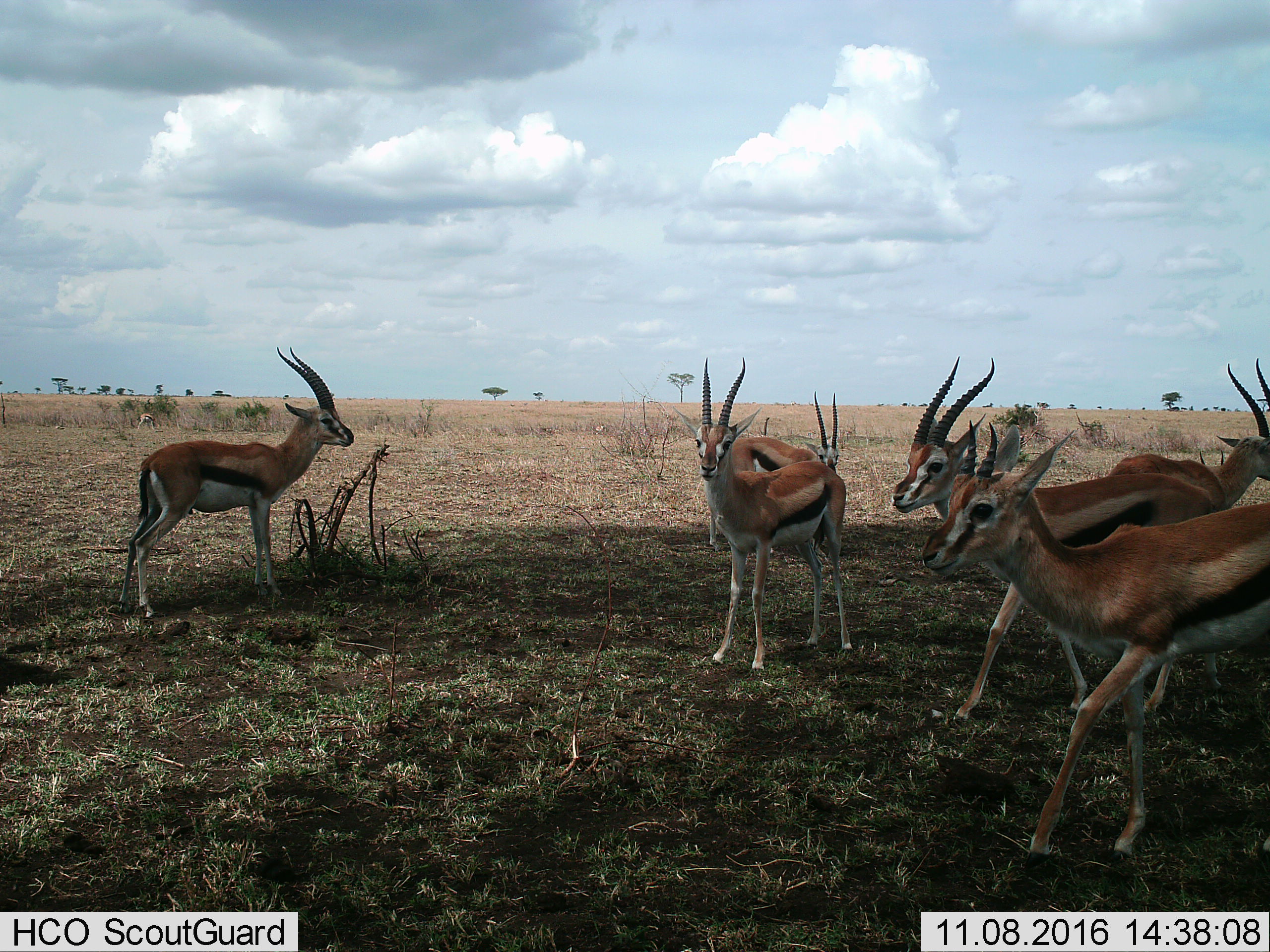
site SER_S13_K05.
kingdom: Animalia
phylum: Chordata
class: Mammalia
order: Artiodactyla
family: Bovidae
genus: Eudorcas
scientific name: Eudorcas thomsonii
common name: thomson's gazelle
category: gazellethomsons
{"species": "gazellethomsons (thomson's gazelle) (Eudorcas thomsonii)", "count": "6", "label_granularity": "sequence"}